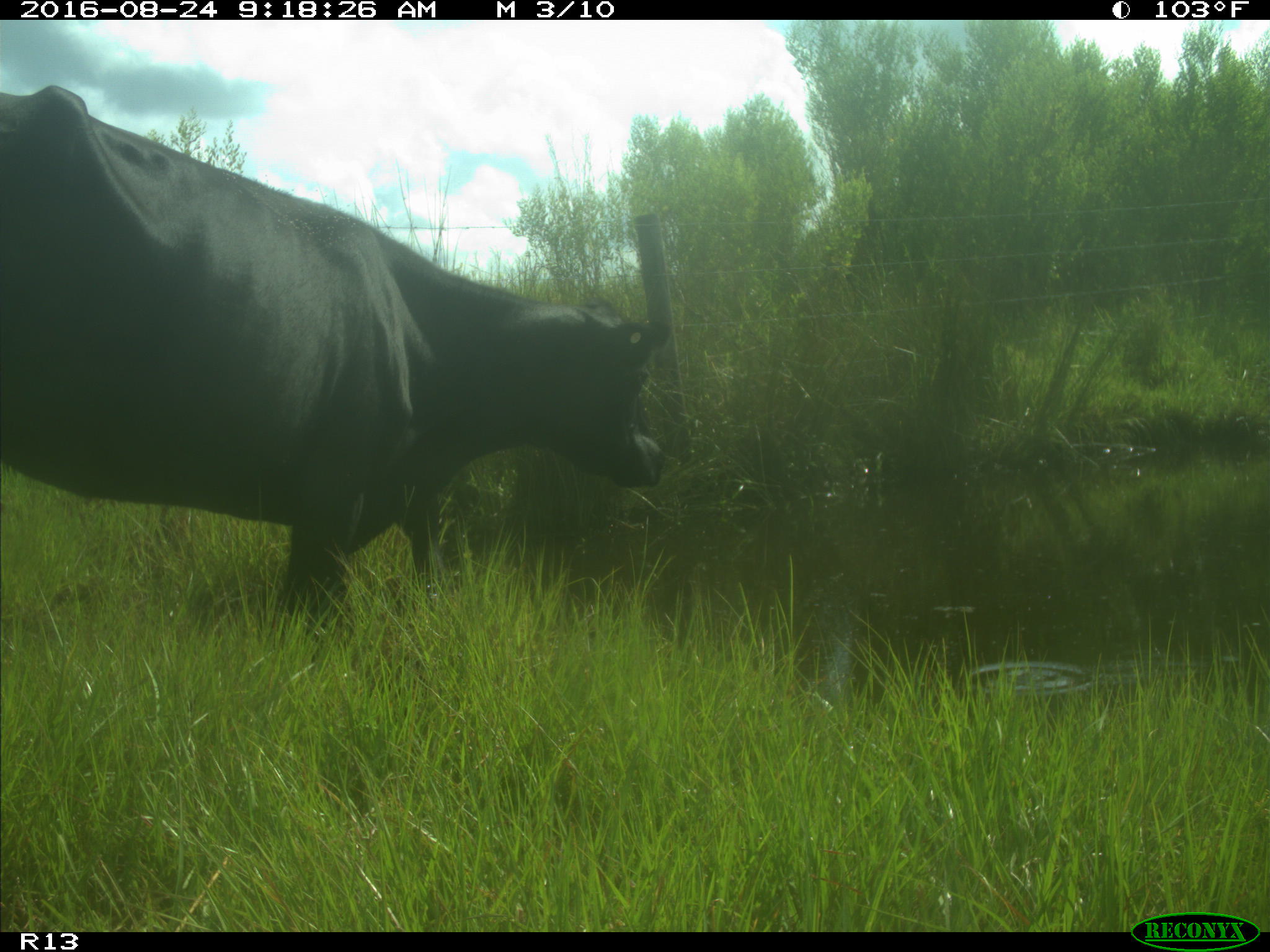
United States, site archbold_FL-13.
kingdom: Animalia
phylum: Chordata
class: Mammalia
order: Artiodactyla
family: Bovidae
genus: Bos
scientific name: Bos taurus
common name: domestic cow